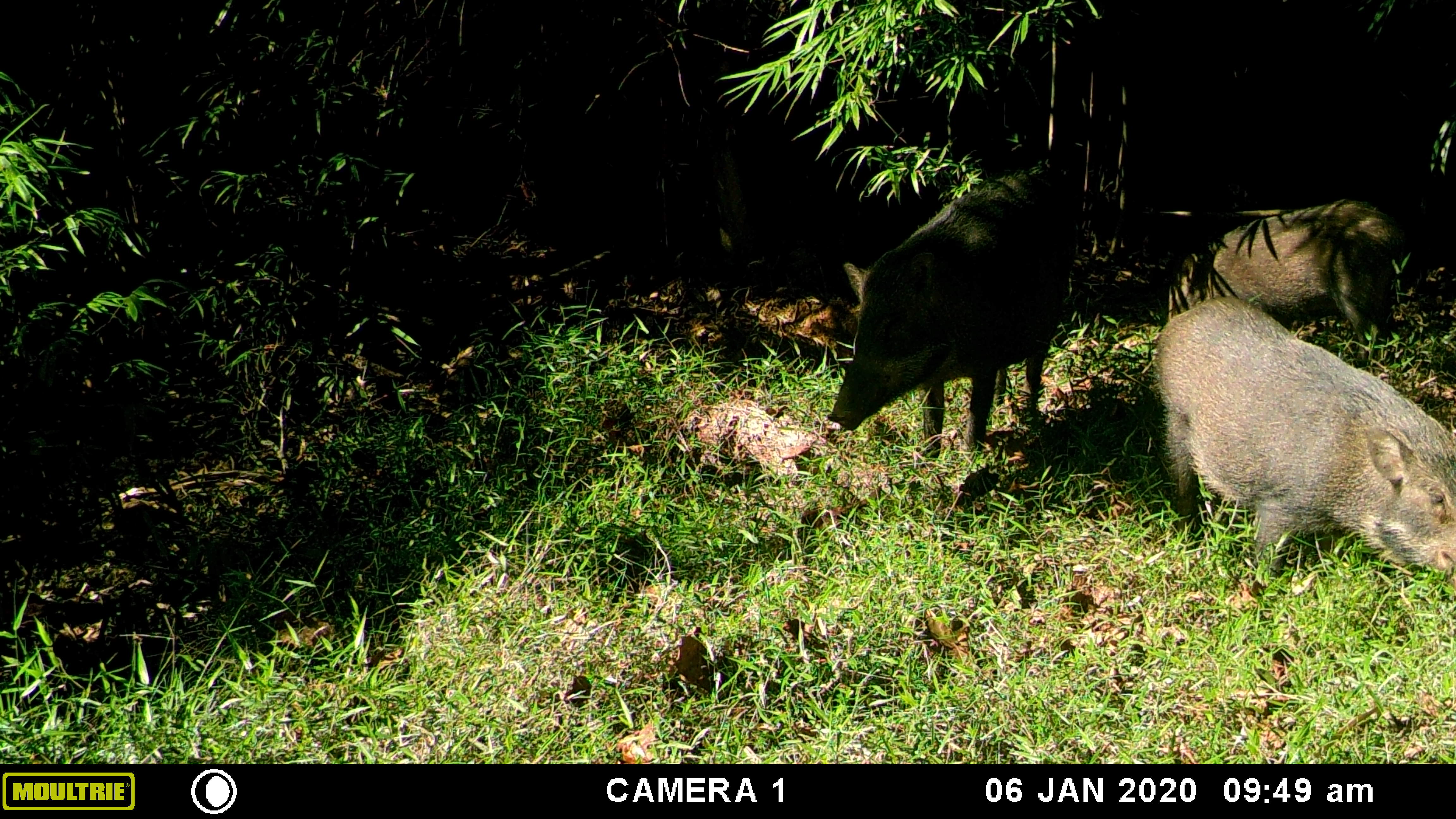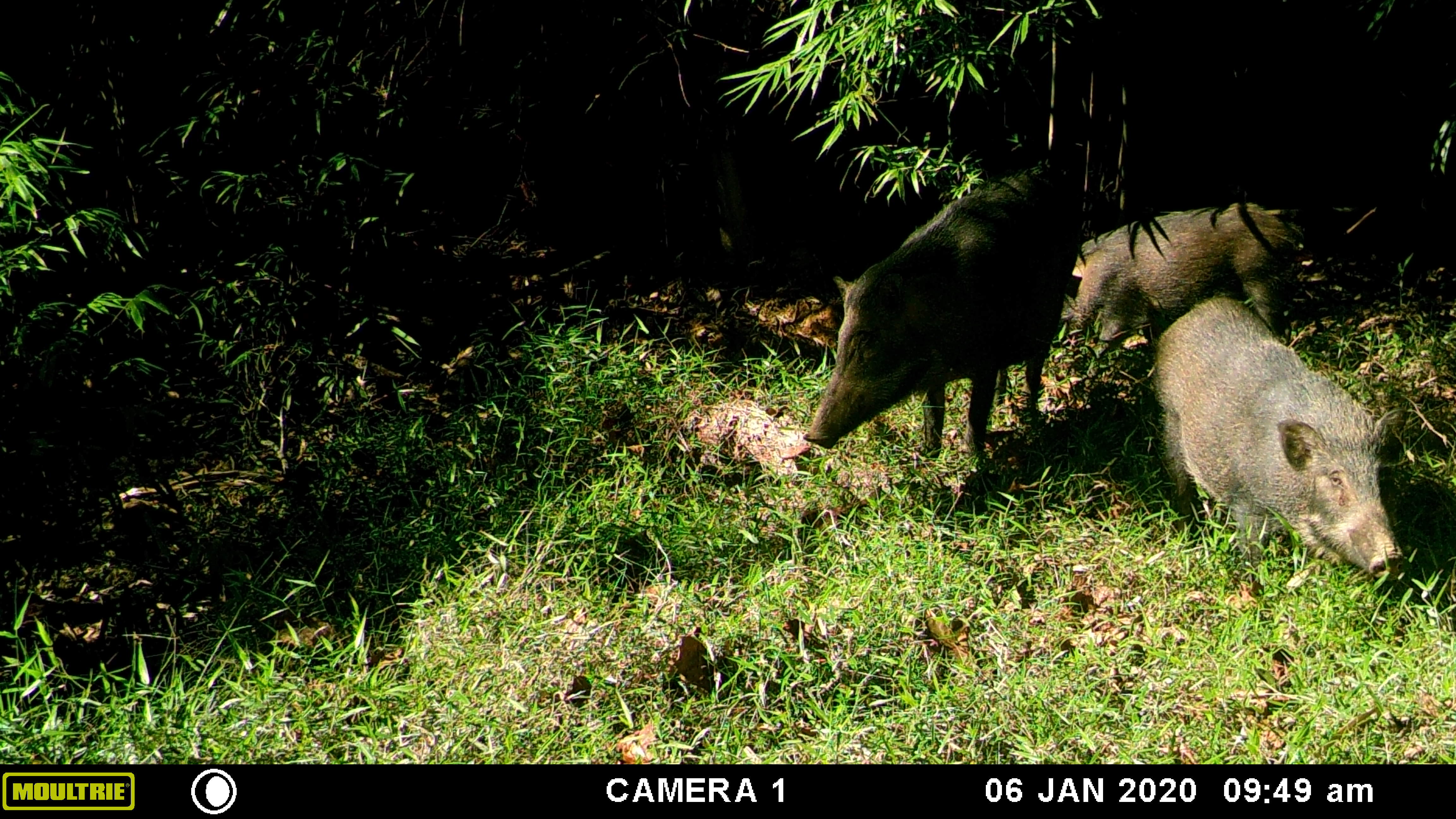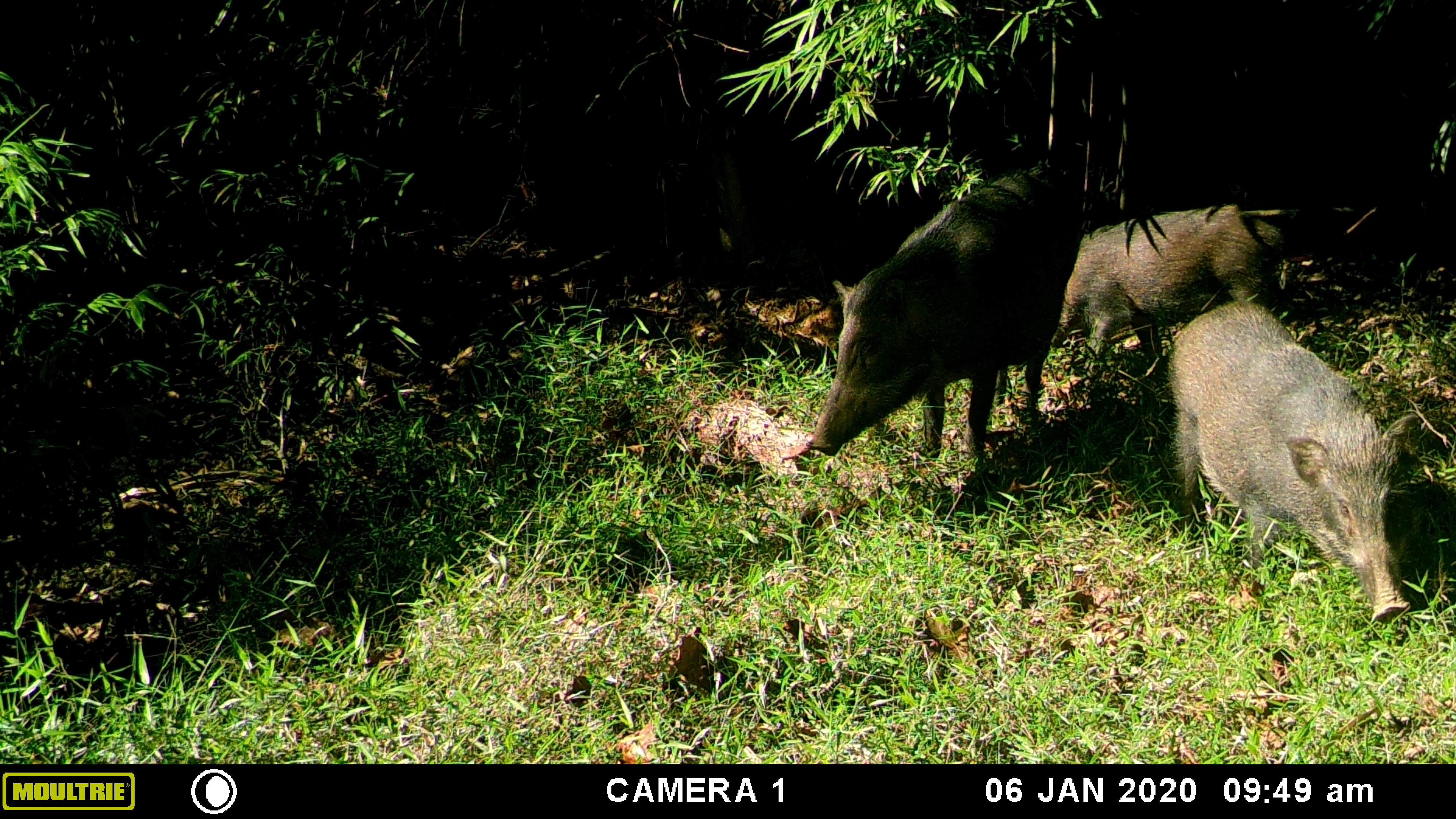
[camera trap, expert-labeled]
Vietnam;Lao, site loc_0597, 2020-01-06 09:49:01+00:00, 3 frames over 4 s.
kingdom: Animalia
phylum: Chordata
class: Mammalia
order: Artiodactyla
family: Suidae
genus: Sus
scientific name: Sus scrofa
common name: eurasian wild pig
Eurasian wild pig (Sus scrofa). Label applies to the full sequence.